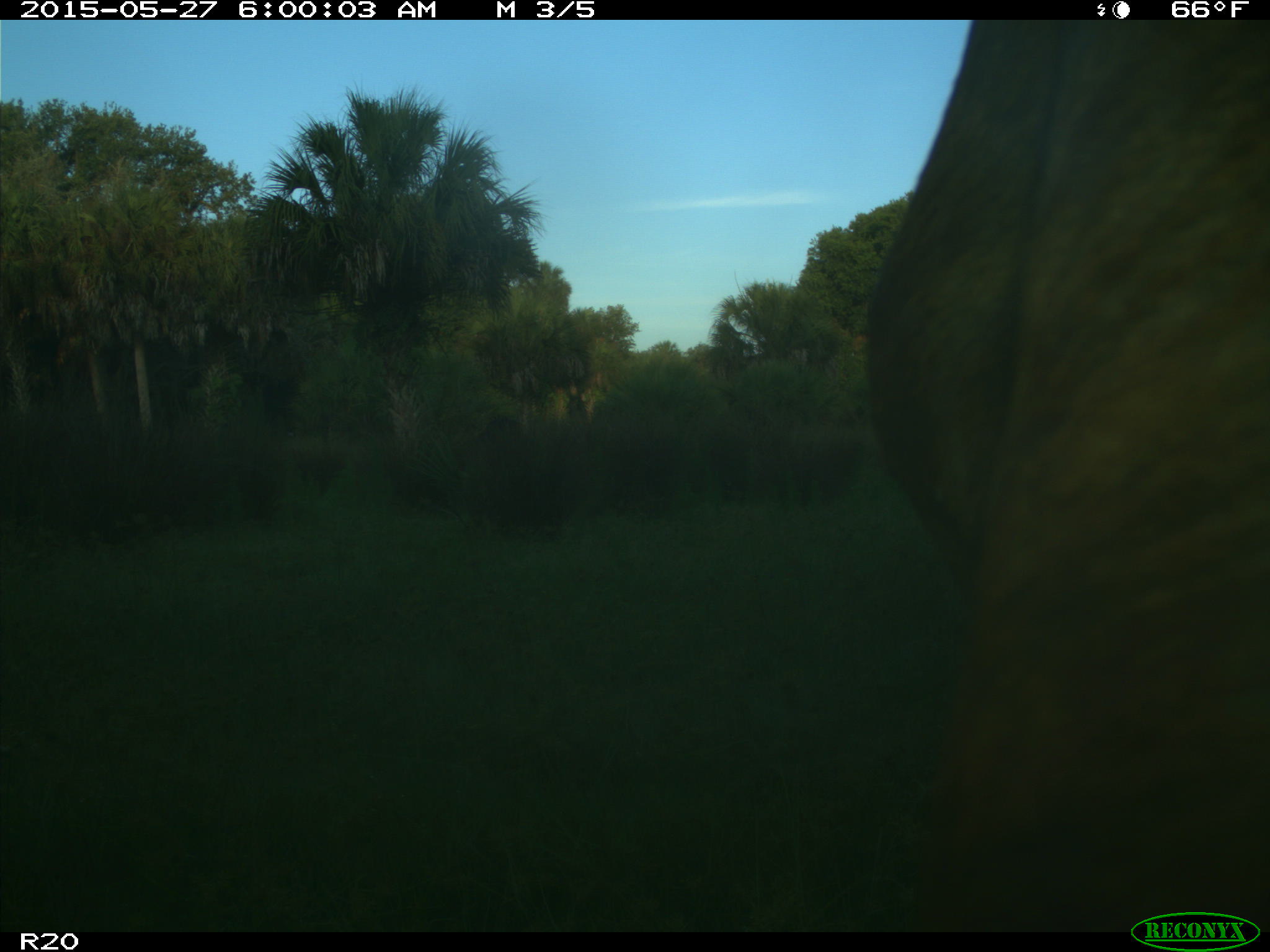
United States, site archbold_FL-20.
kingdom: Animalia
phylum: Chordata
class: Mammalia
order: Artiodactyla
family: Bovidae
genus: Bos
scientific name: Bos taurus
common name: domestic cow